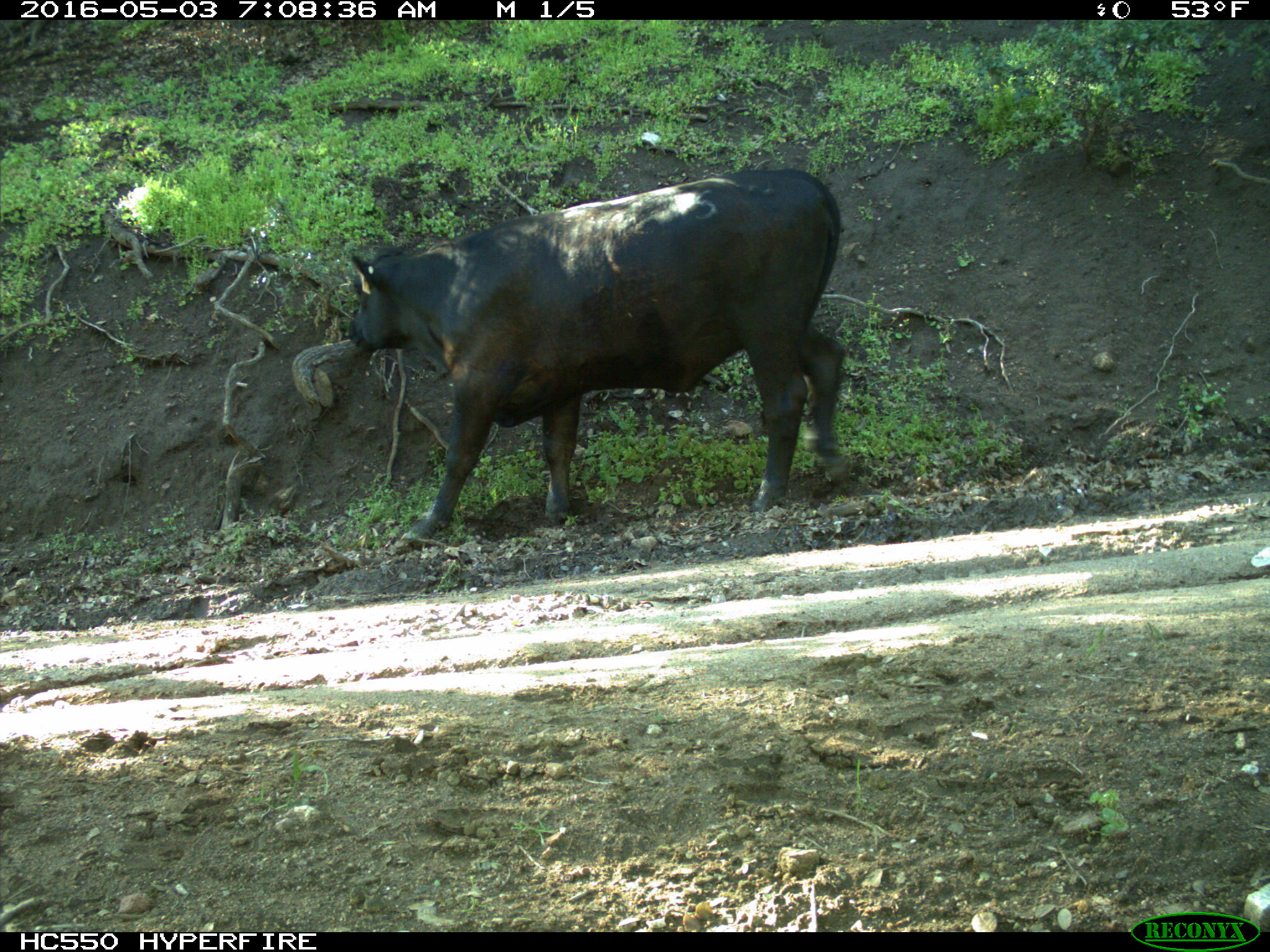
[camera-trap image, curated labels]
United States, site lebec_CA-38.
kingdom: Animalia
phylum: Chordata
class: Mammalia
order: Artiodactyla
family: Bovidae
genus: Bos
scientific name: Bos taurus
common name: domestic cow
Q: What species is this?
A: Bos taurus (domestic cow).